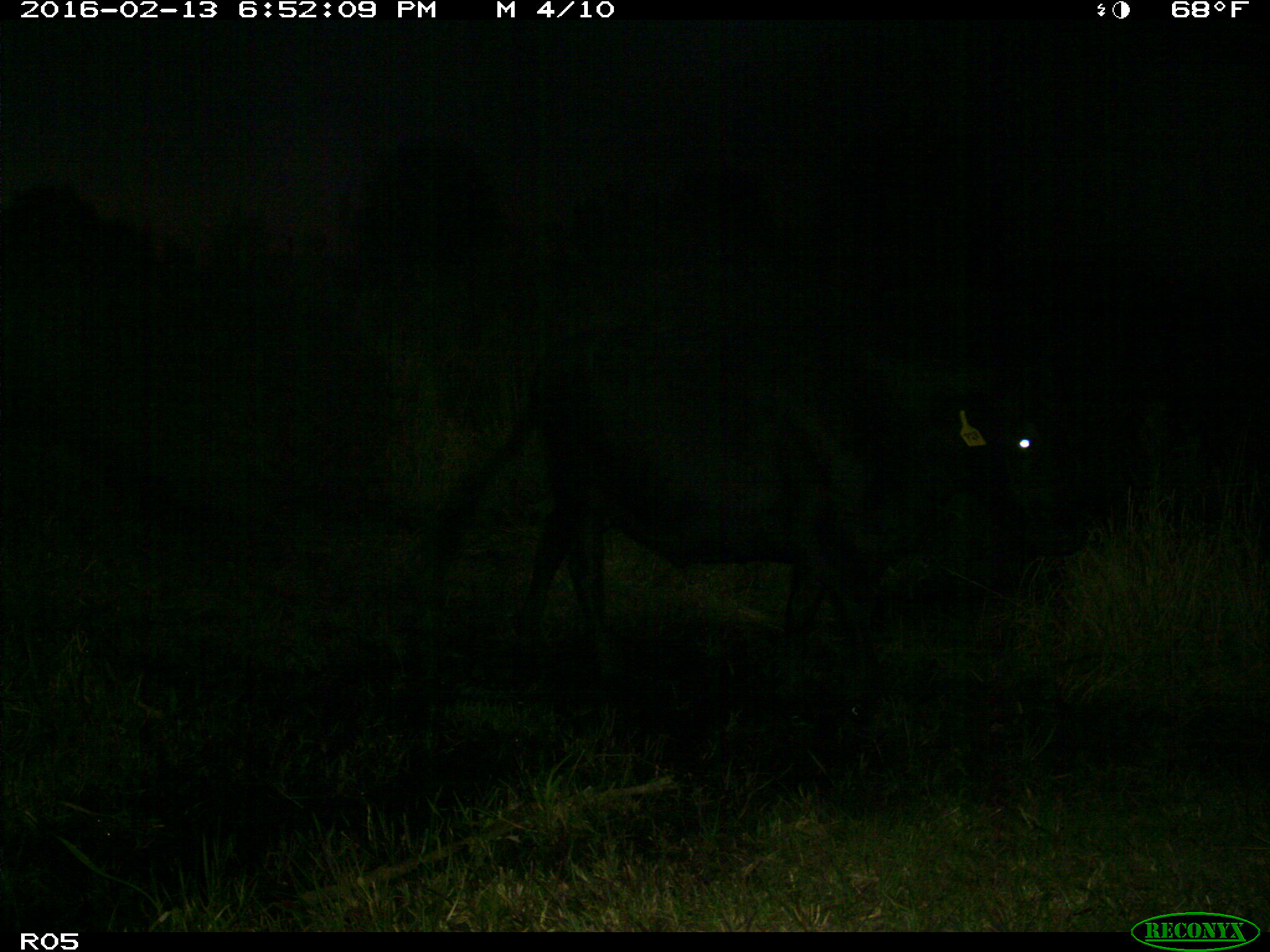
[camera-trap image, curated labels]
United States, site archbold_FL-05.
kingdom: Animalia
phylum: Chordata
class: Mammalia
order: Artiodactyla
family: Bovidae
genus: Bos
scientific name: Bos taurus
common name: domestic cow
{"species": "Bos taurus (domestic cow)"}